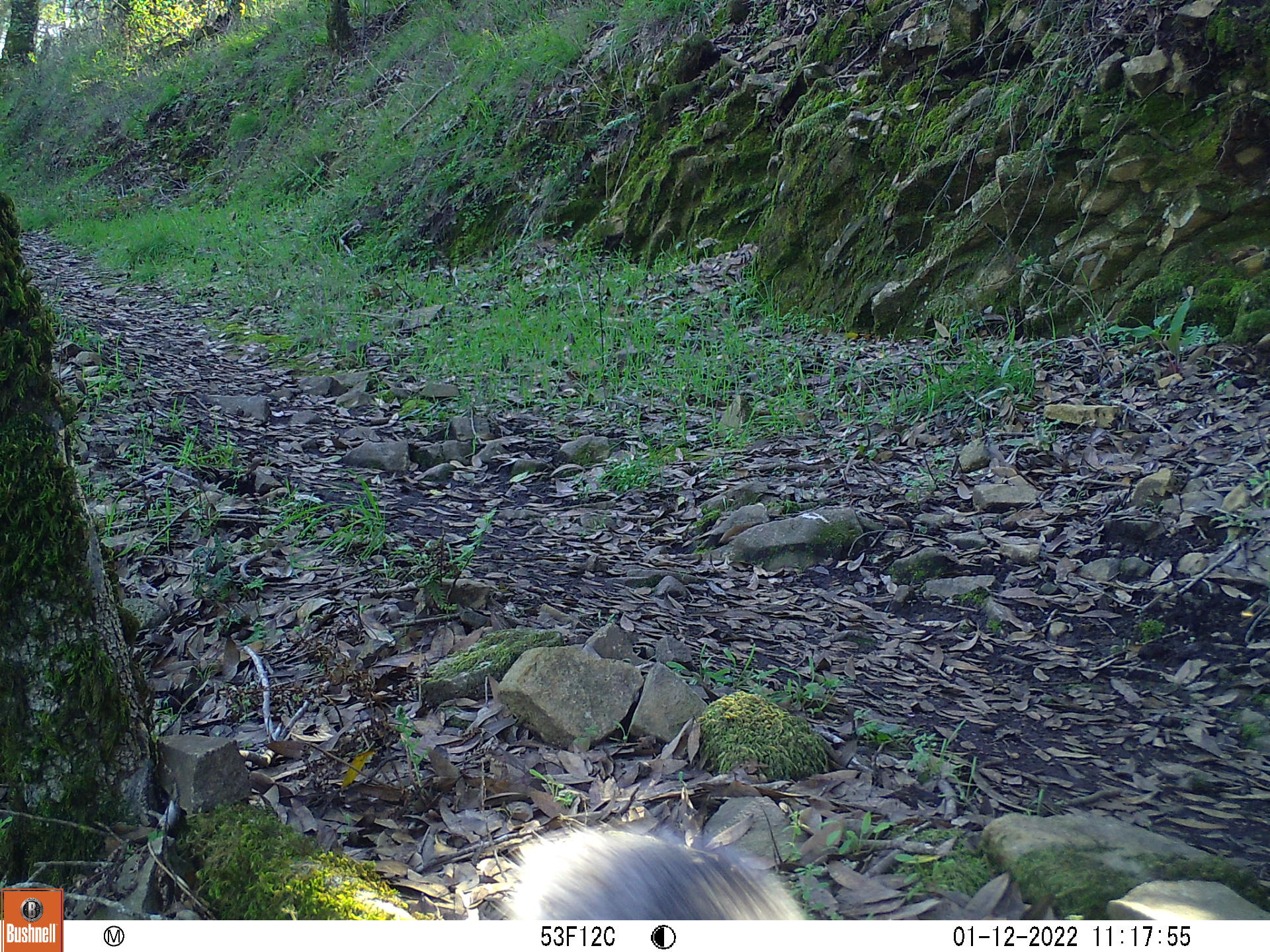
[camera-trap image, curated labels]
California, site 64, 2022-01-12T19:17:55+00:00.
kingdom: Animalia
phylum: Chordata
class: Mammalia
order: Rodentia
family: Sciuridae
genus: Sciurus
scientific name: Sciurus griseus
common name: western gray squirrel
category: western grey squirrel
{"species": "western grey squirrel (western gray squirrel) (Sciurus griseus)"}